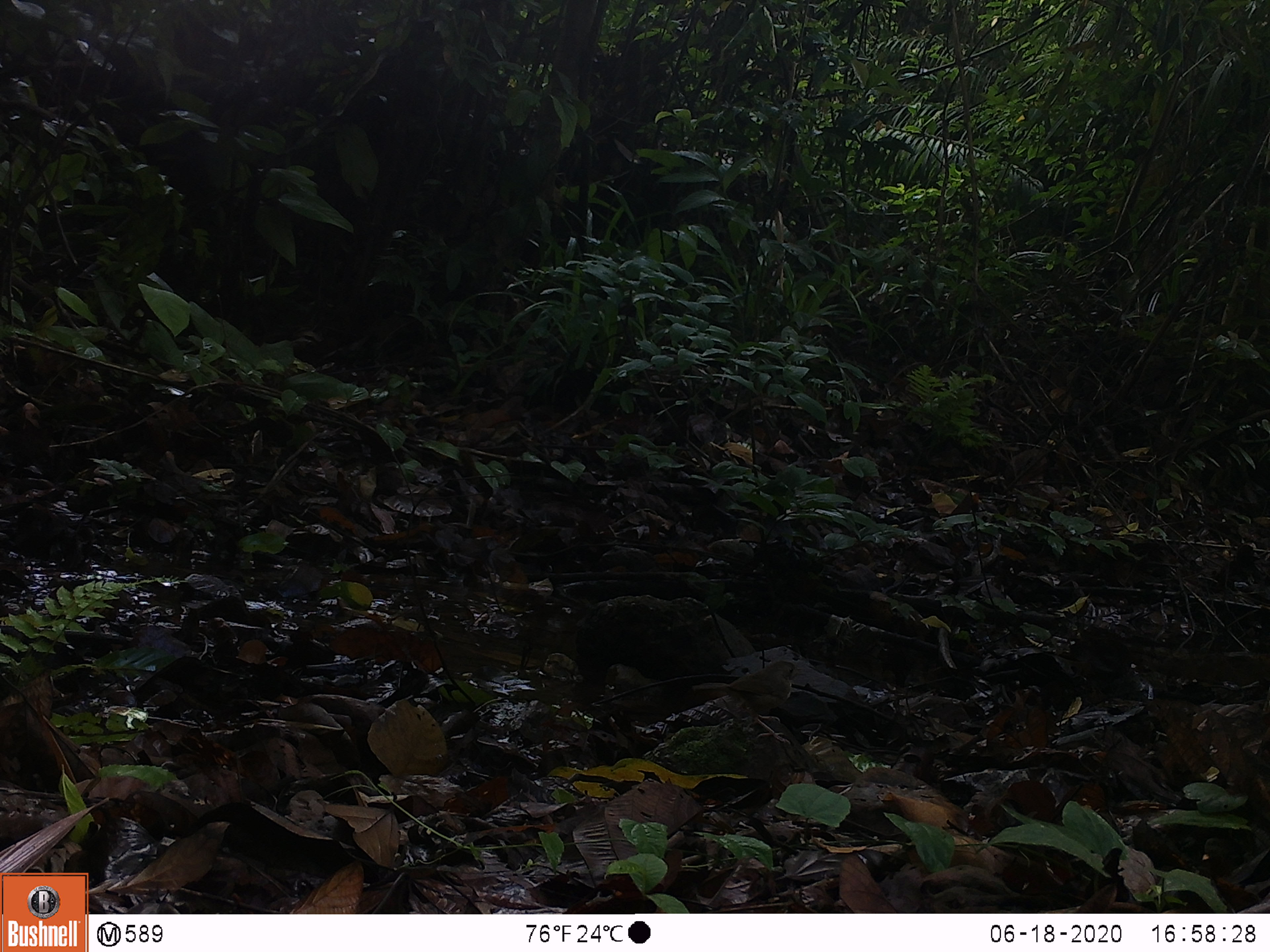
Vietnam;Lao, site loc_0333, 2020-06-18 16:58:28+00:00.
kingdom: Animalia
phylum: Chordata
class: Aves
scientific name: Aves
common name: bird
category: unidentified bird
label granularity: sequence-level